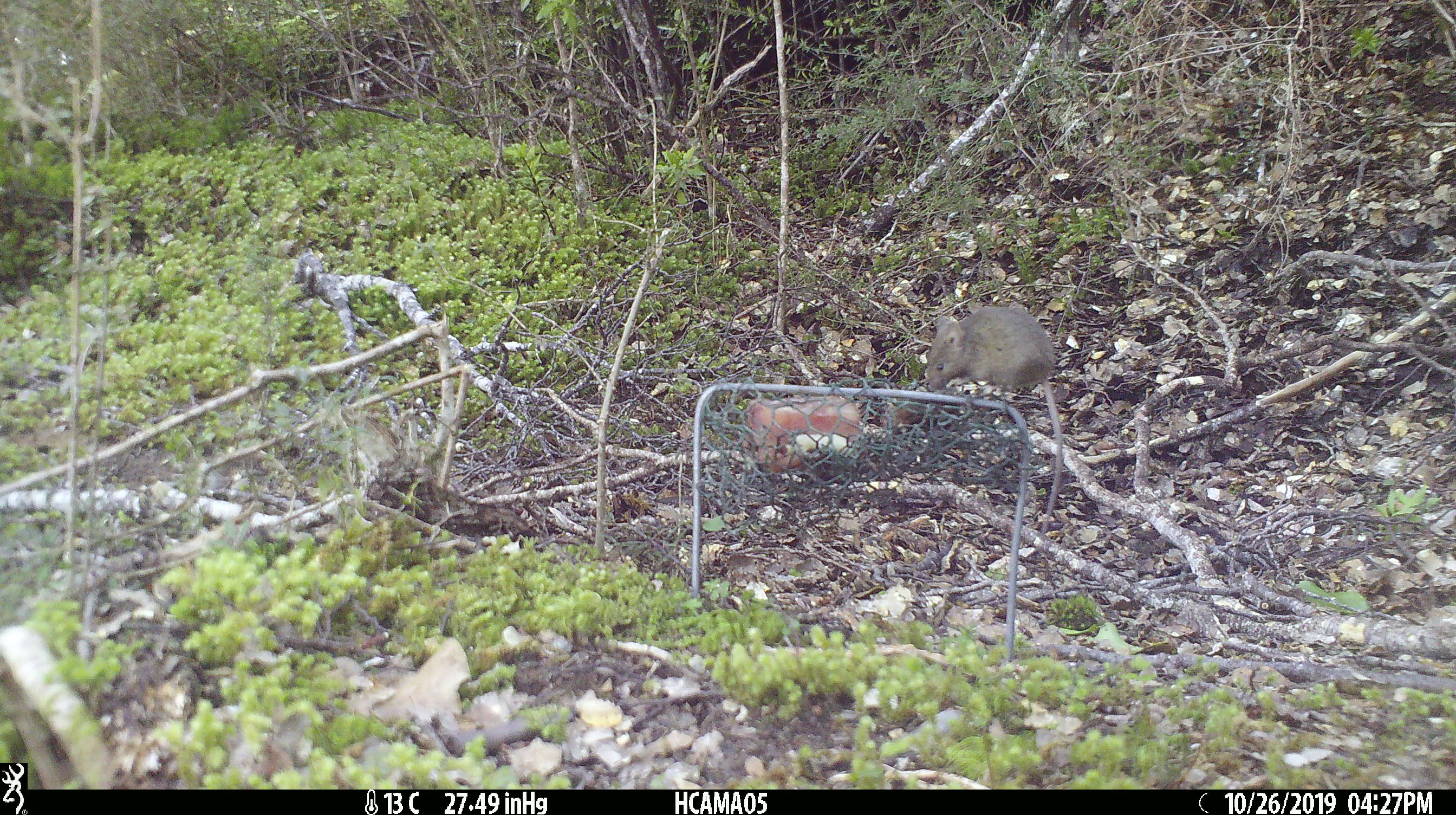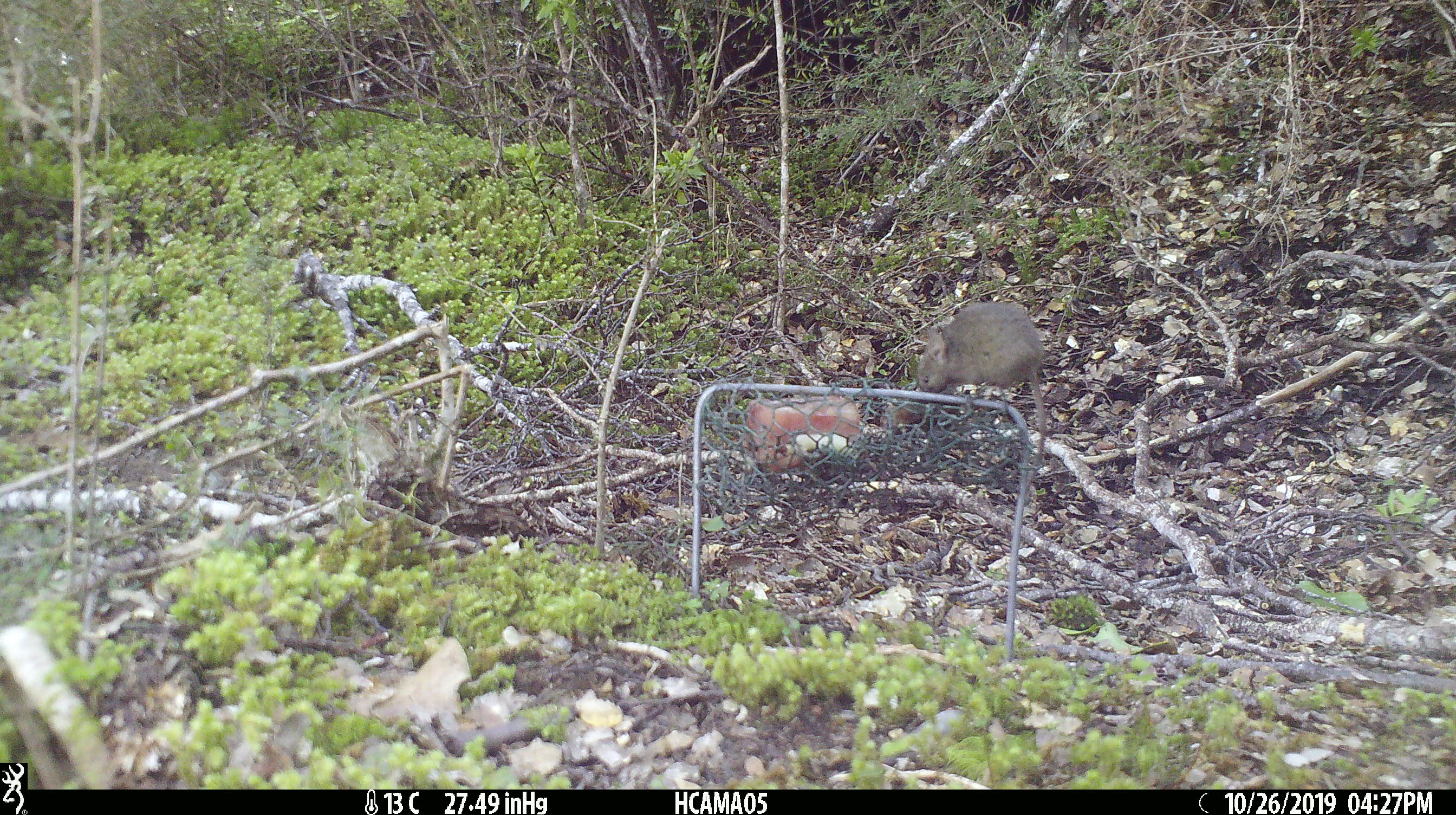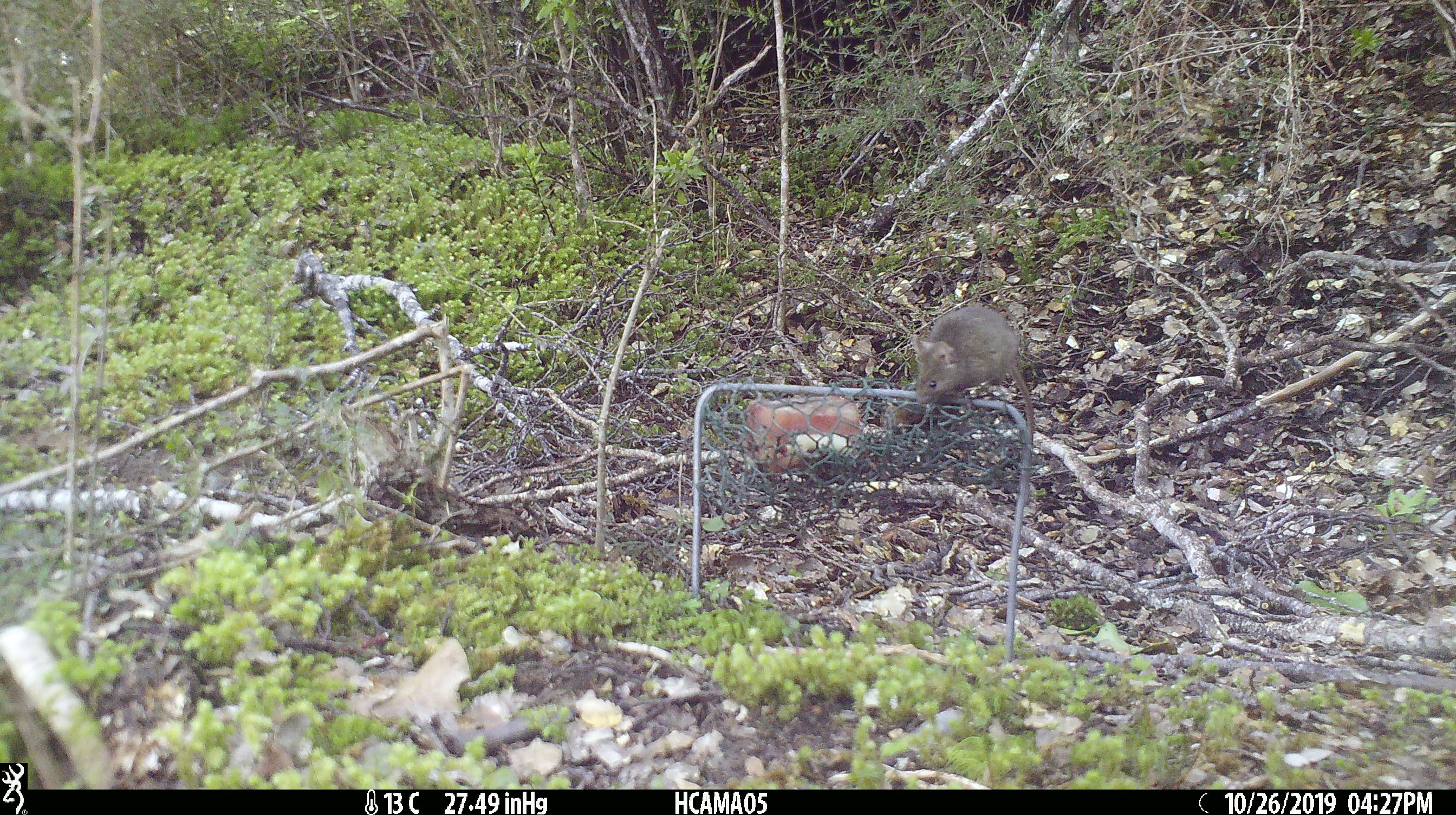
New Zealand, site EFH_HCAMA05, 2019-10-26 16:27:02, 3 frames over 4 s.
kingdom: Animalia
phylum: Chordata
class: Mammalia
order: Rodentia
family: Muridae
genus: Mus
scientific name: Mus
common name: mouse